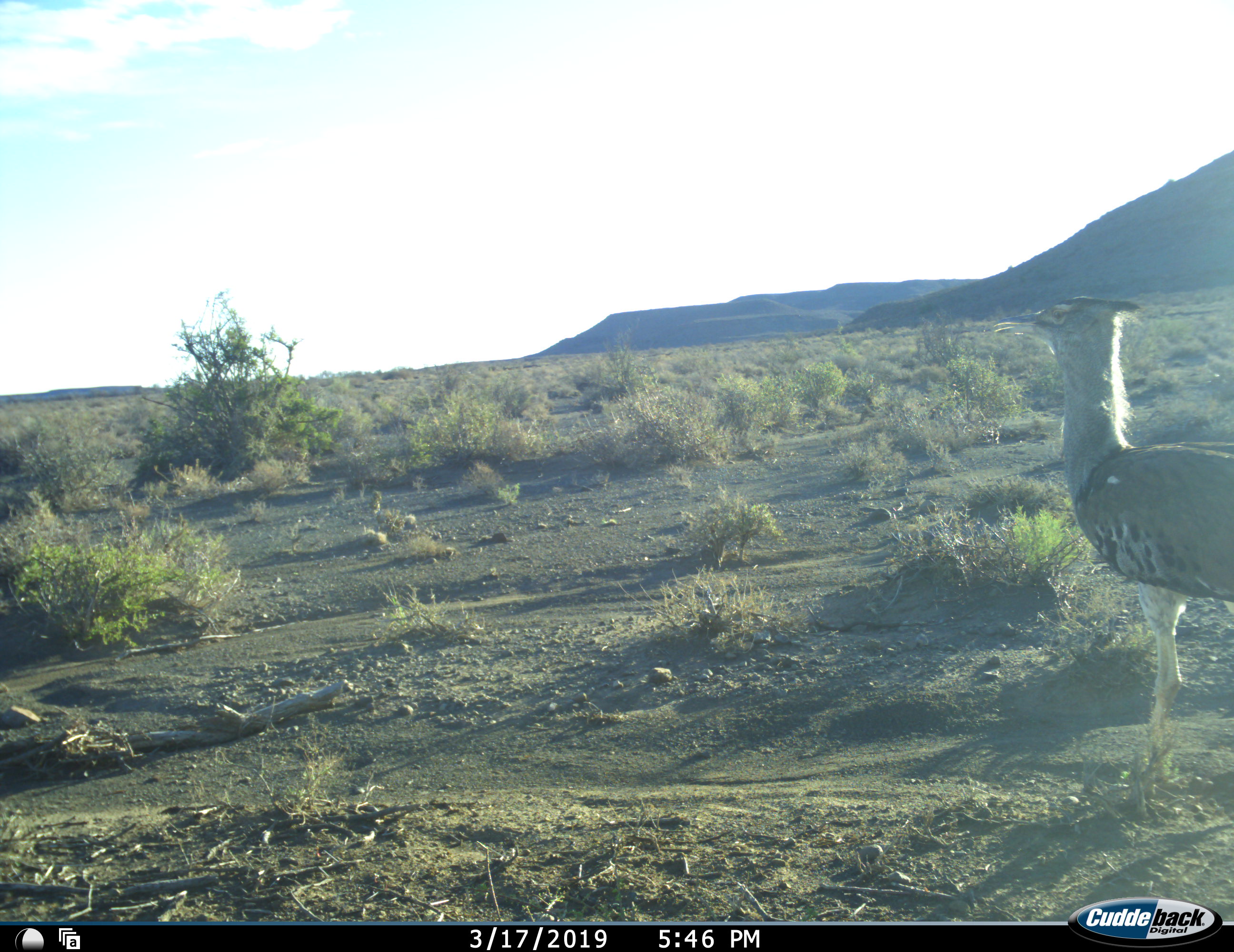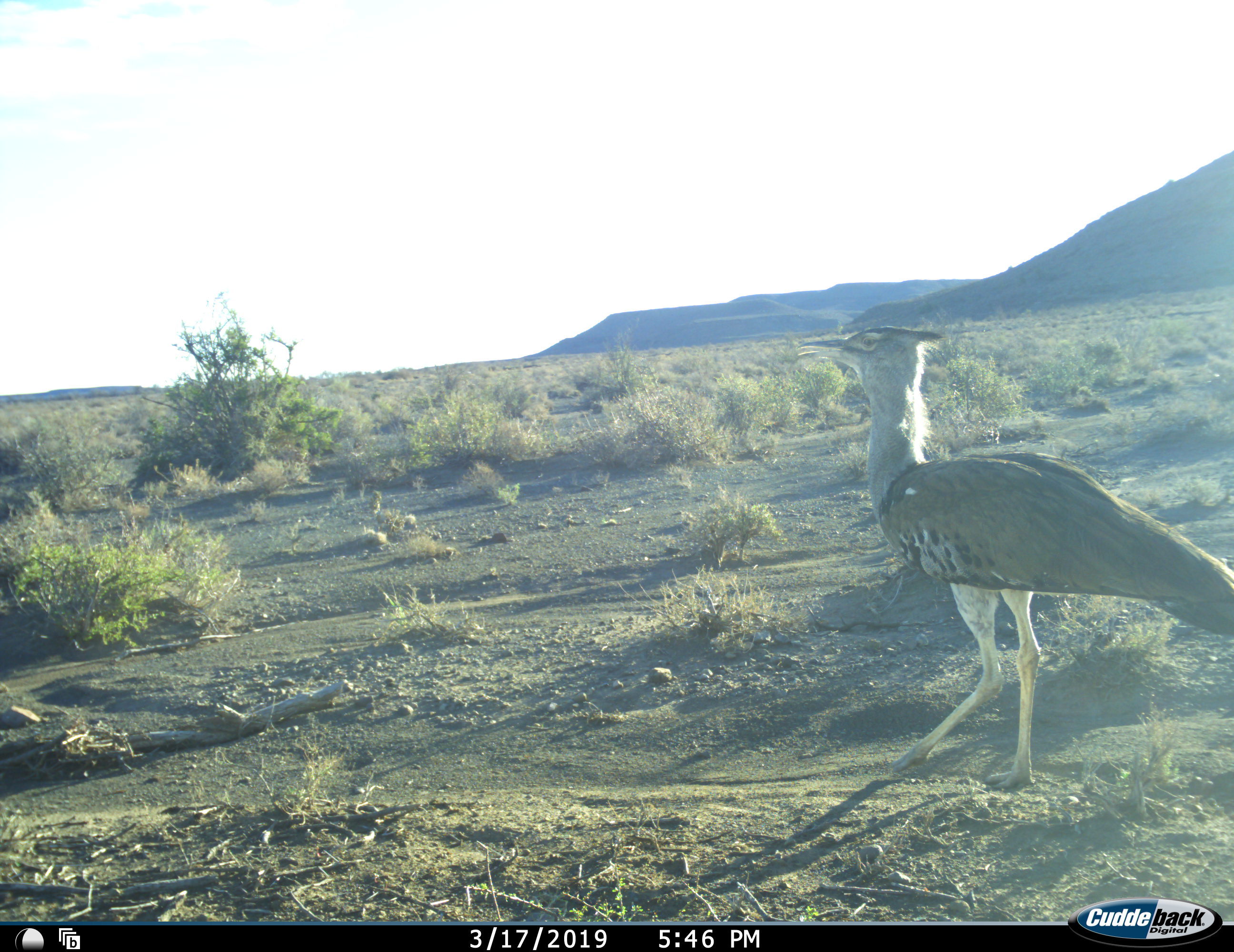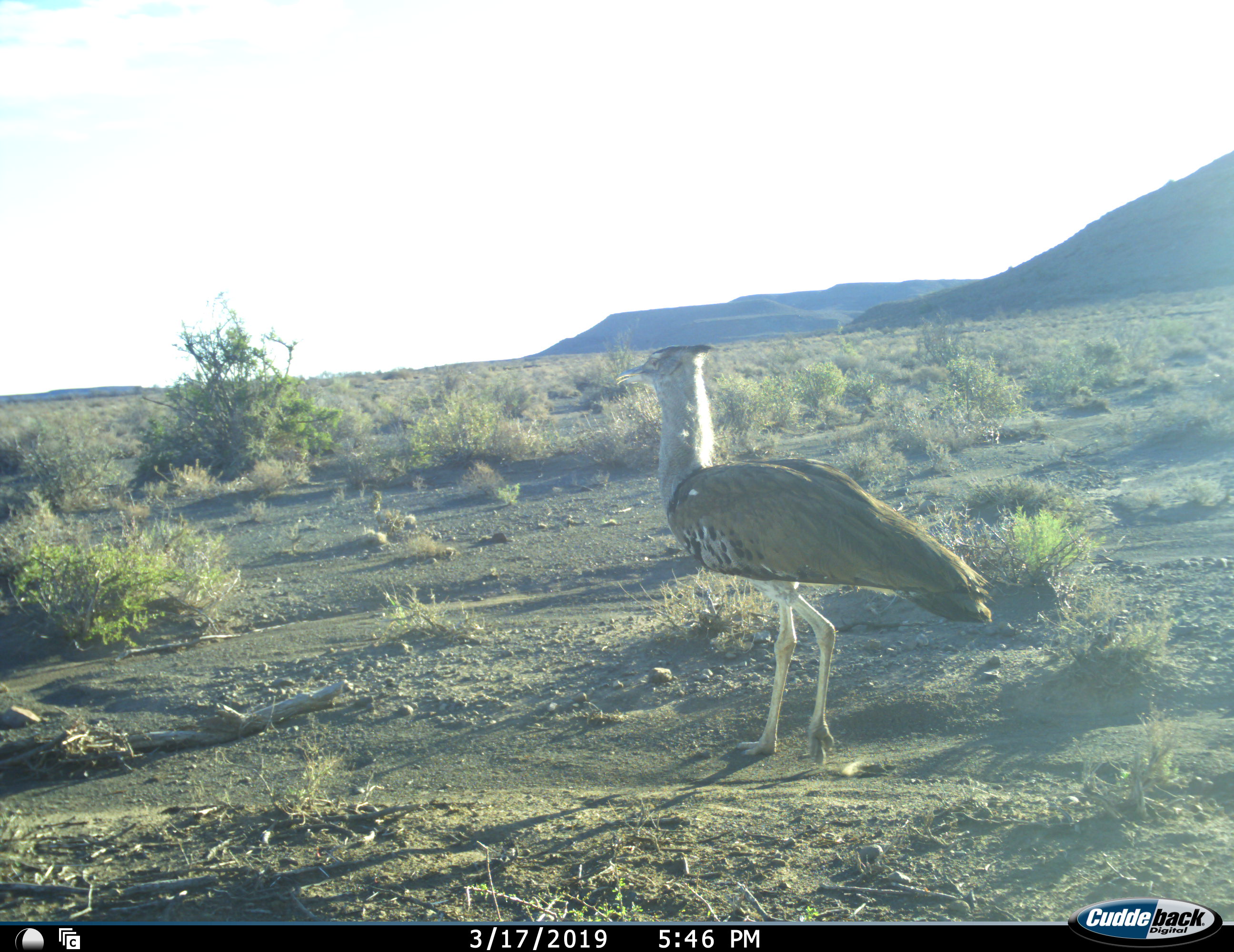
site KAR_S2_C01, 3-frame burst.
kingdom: Animalia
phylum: Chordata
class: Aves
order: Otidiformes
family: Otididae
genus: Ardeotis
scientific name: Ardeotis kori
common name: kori bustard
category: bustardkori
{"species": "bustardkori (kori bustard) (Ardeotis kori)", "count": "1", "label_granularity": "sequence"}